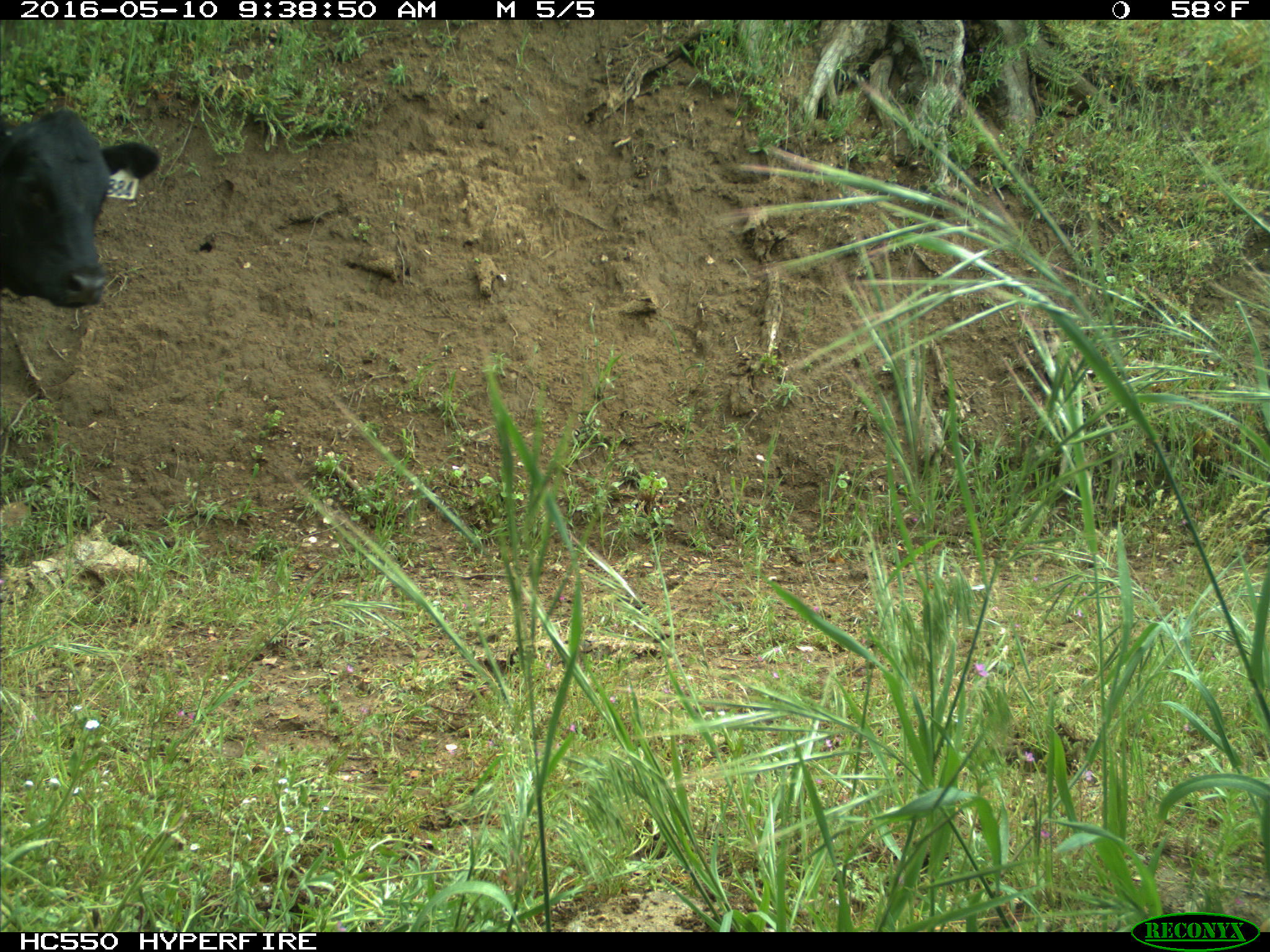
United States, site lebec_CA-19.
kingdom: Animalia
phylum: Chordata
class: Mammalia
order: Artiodactyla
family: Bovidae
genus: Bos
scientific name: Bos taurus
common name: domestic cow